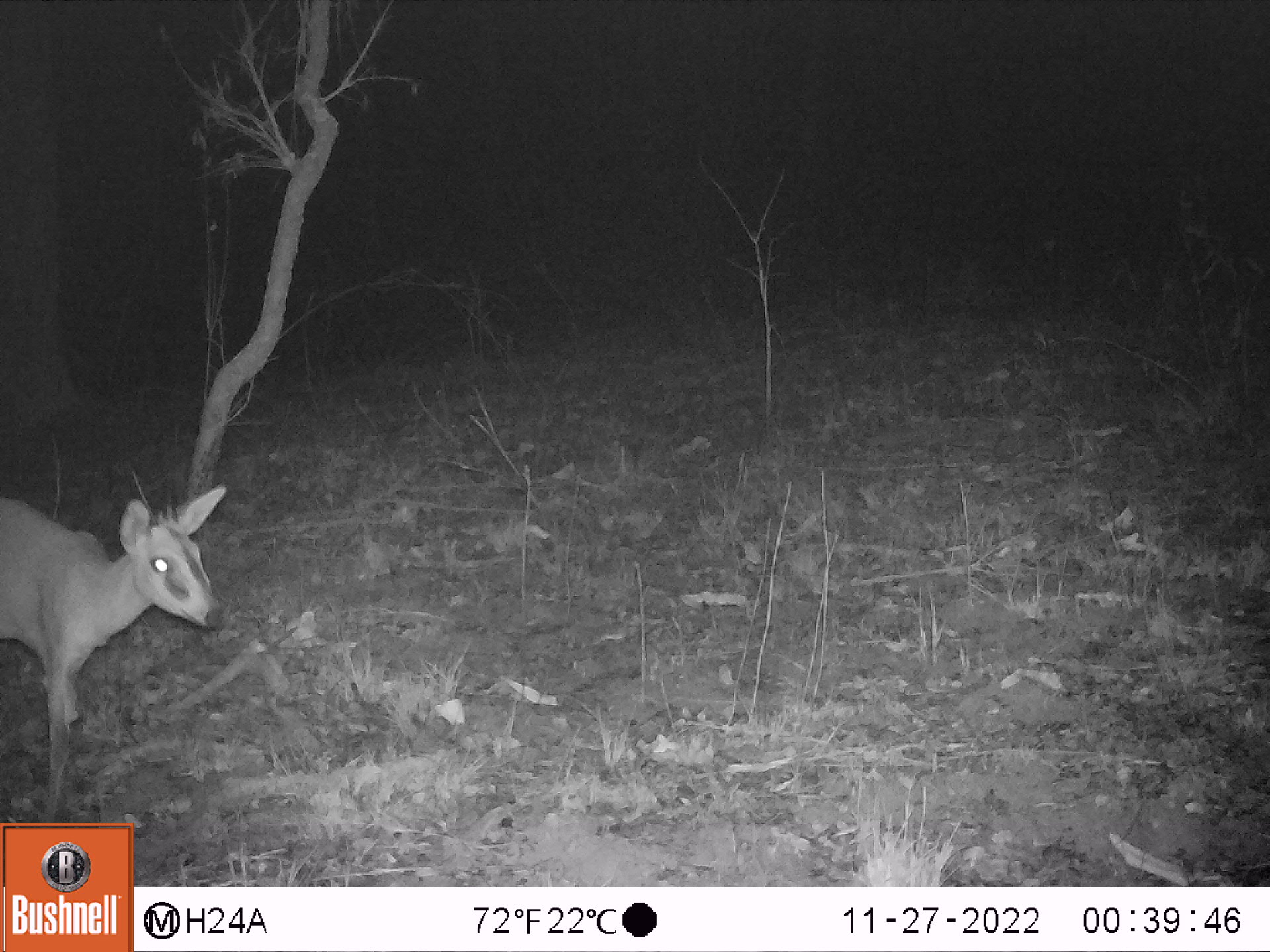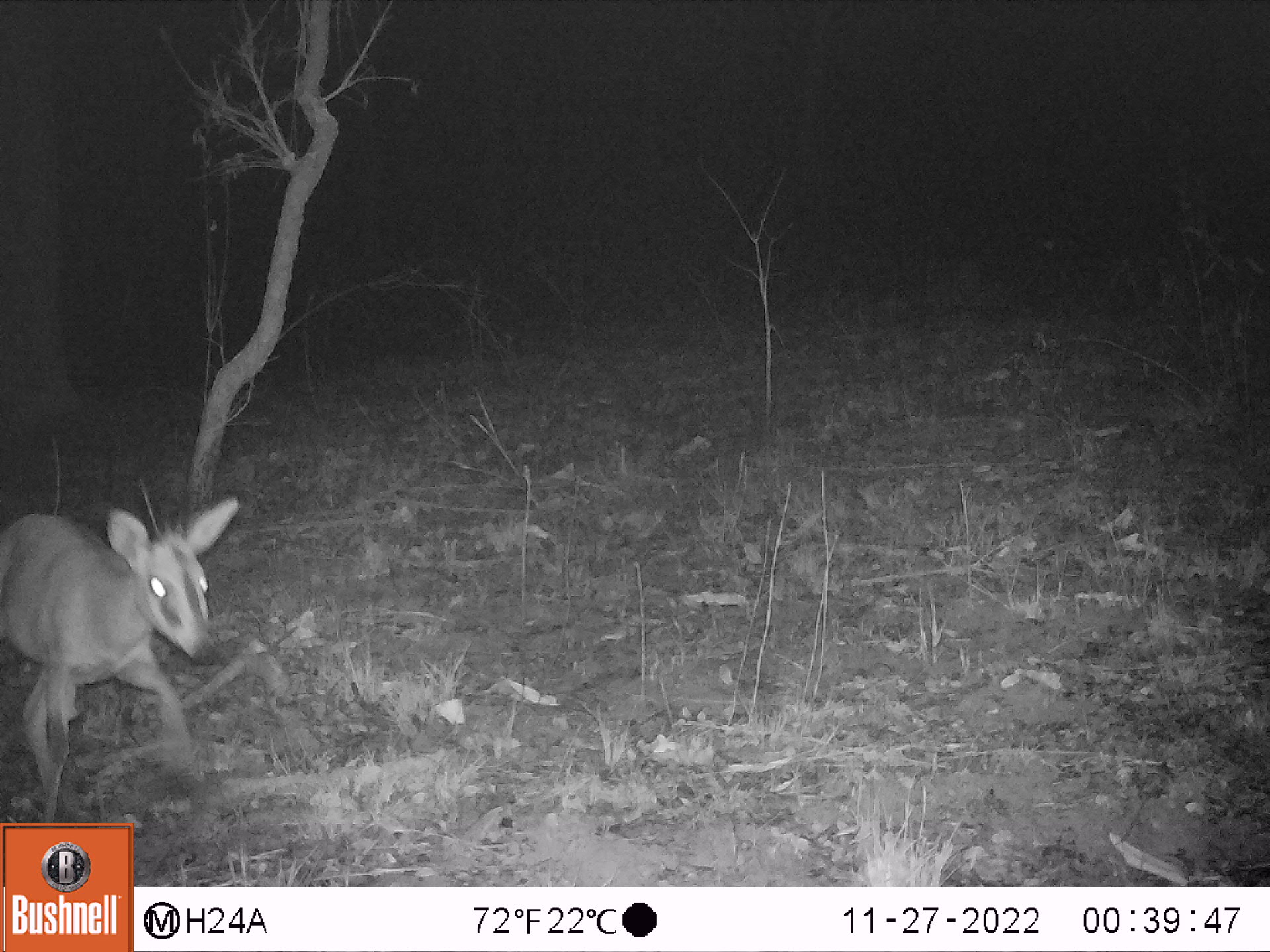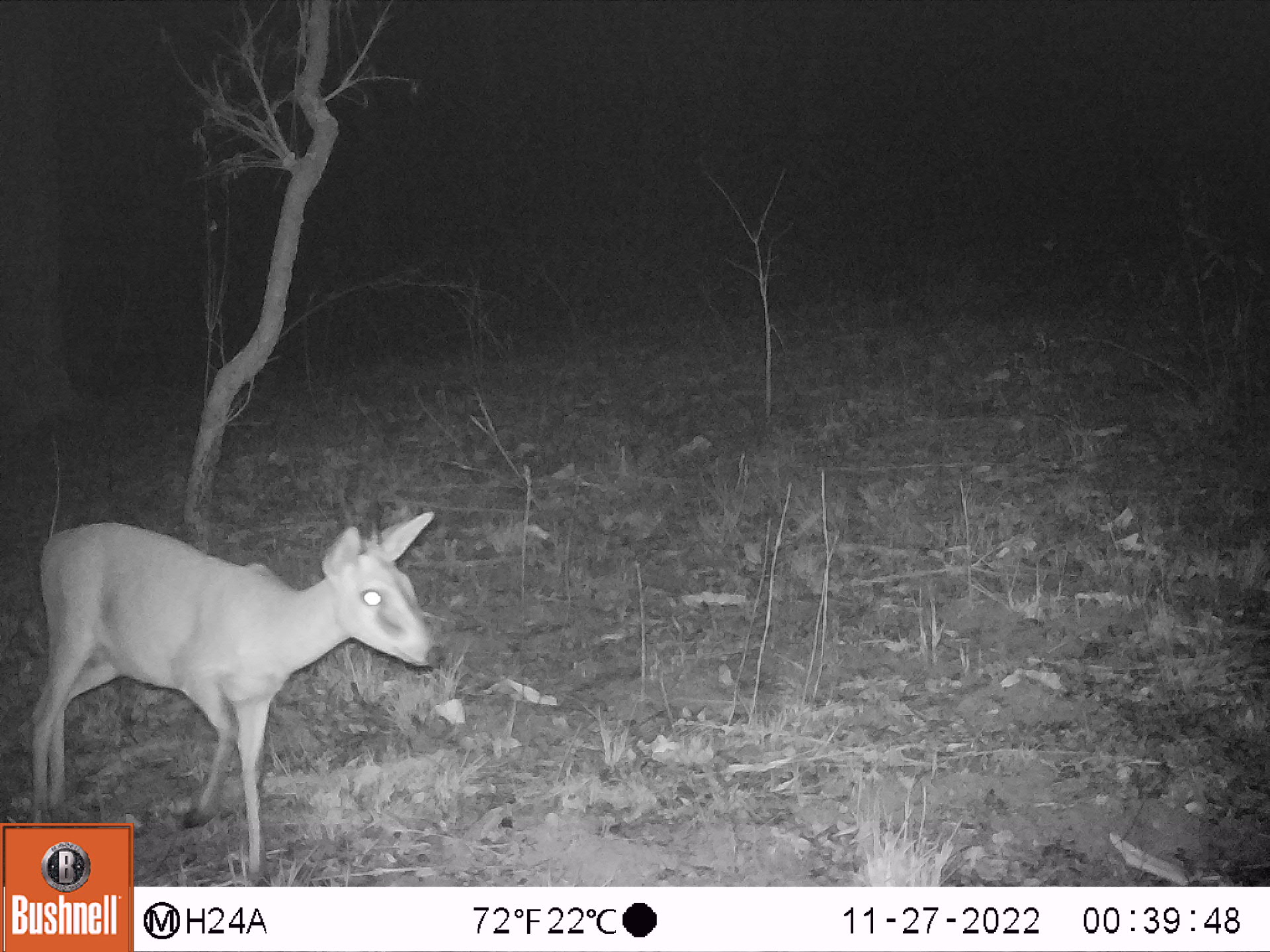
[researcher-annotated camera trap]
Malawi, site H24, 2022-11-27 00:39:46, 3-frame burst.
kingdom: Animalia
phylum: Chordata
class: Mammalia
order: Artiodactyla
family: Bovidae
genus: Sylvicapra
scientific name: Sylvicapra grimmia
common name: common duiker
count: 1